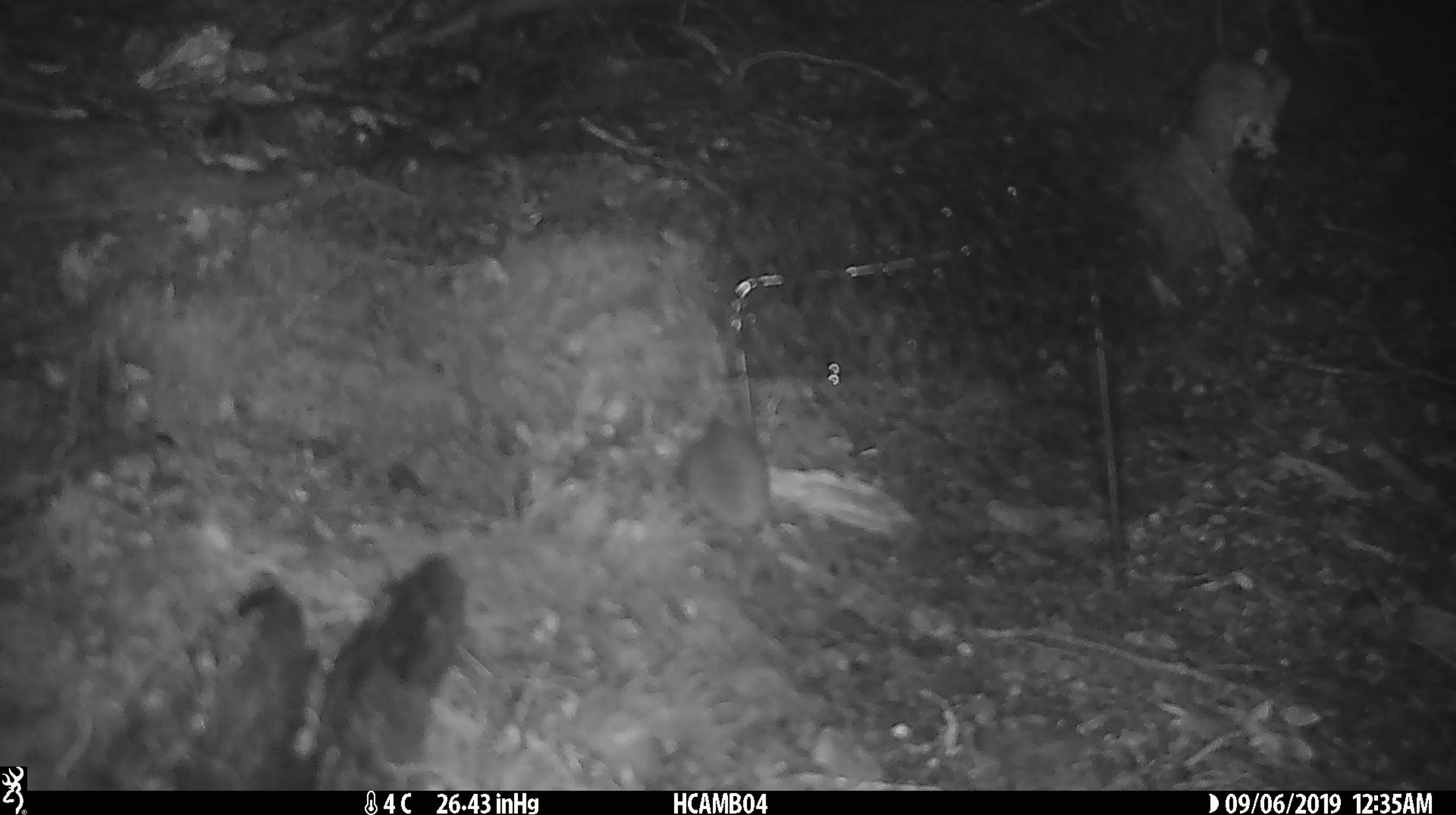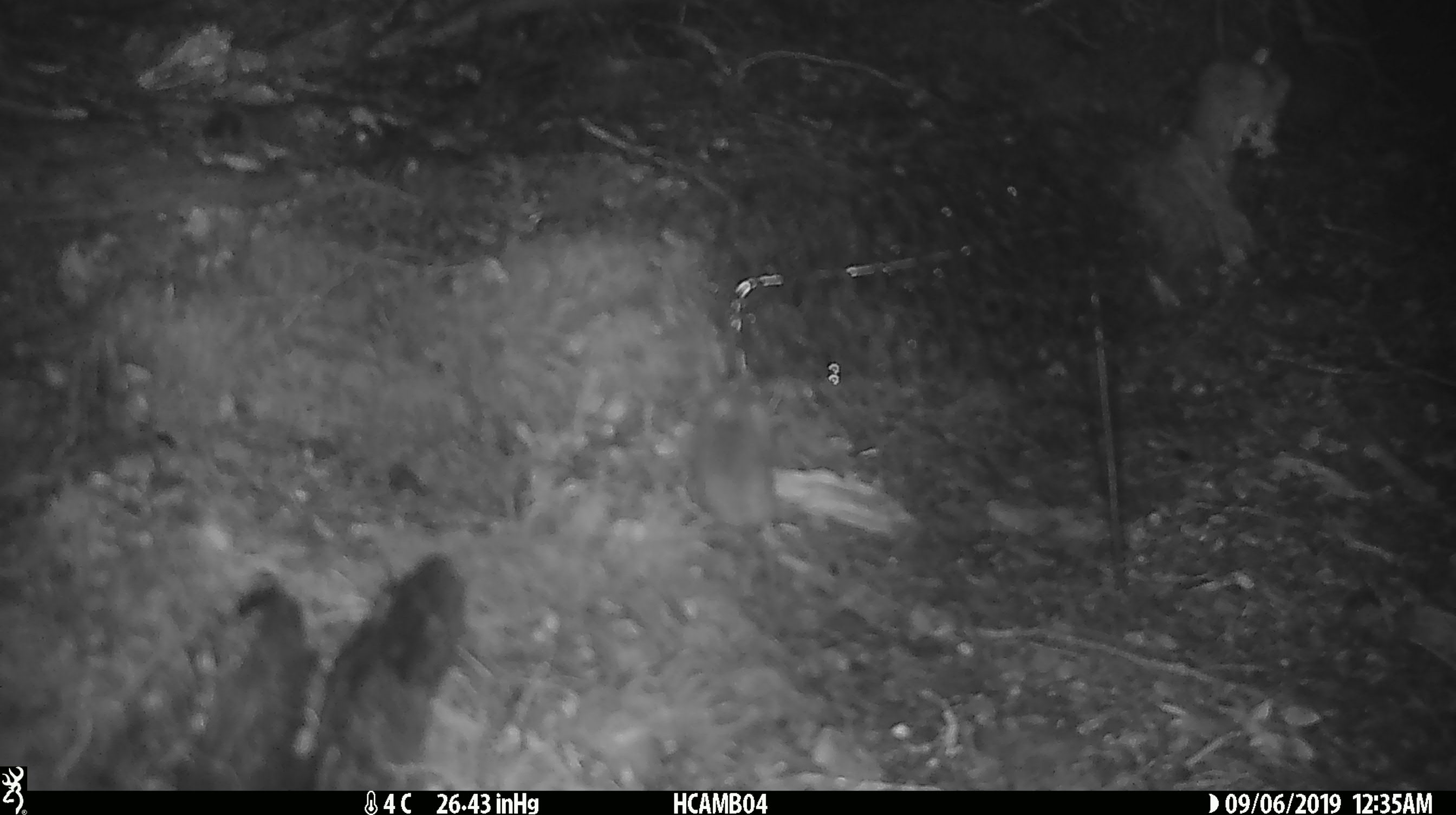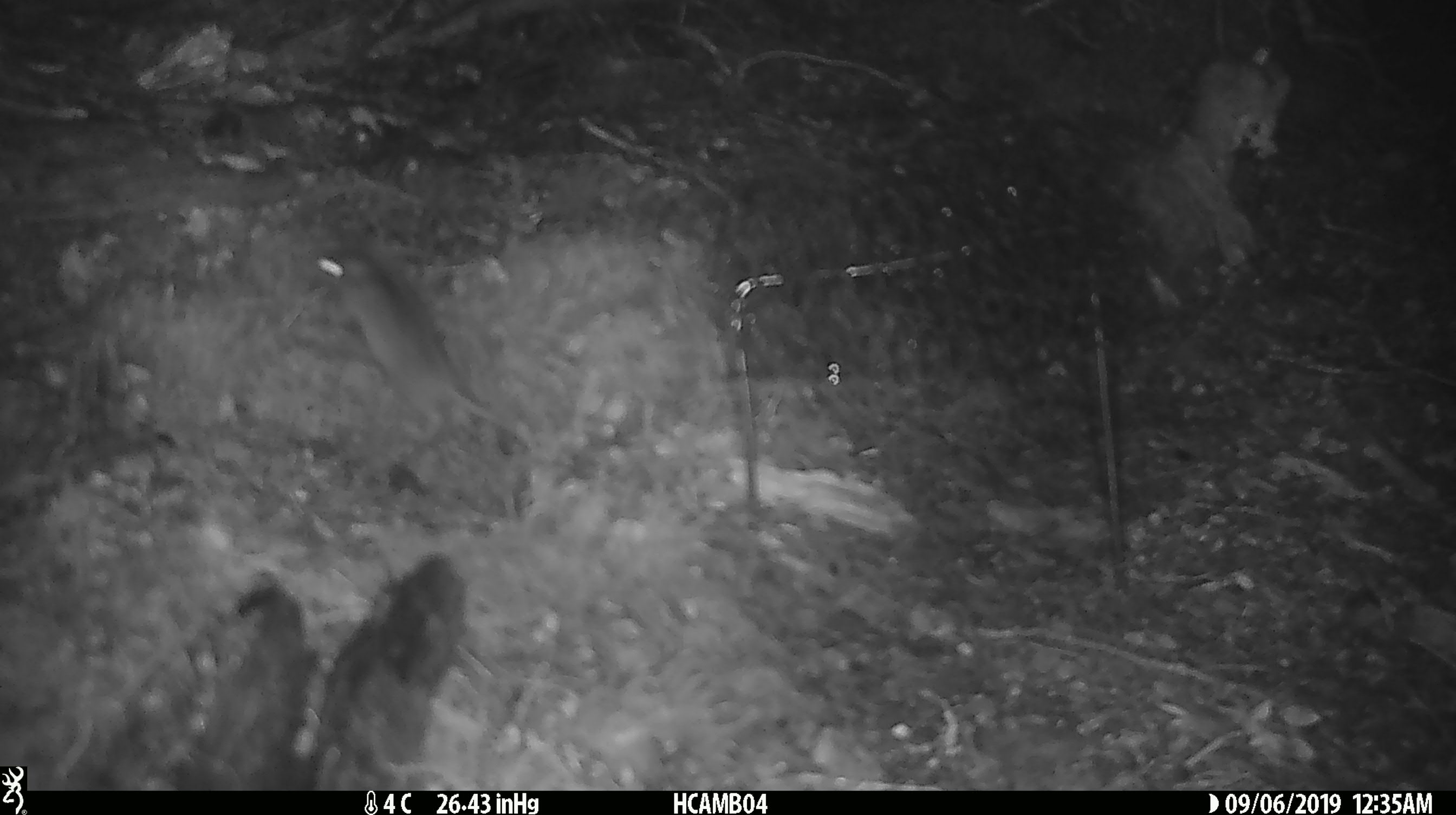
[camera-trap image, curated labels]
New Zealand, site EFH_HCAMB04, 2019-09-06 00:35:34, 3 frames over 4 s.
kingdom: Animalia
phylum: Chordata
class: Mammalia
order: Rodentia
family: Muridae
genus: Mus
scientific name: Mus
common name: mouse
Mouse (Mus).